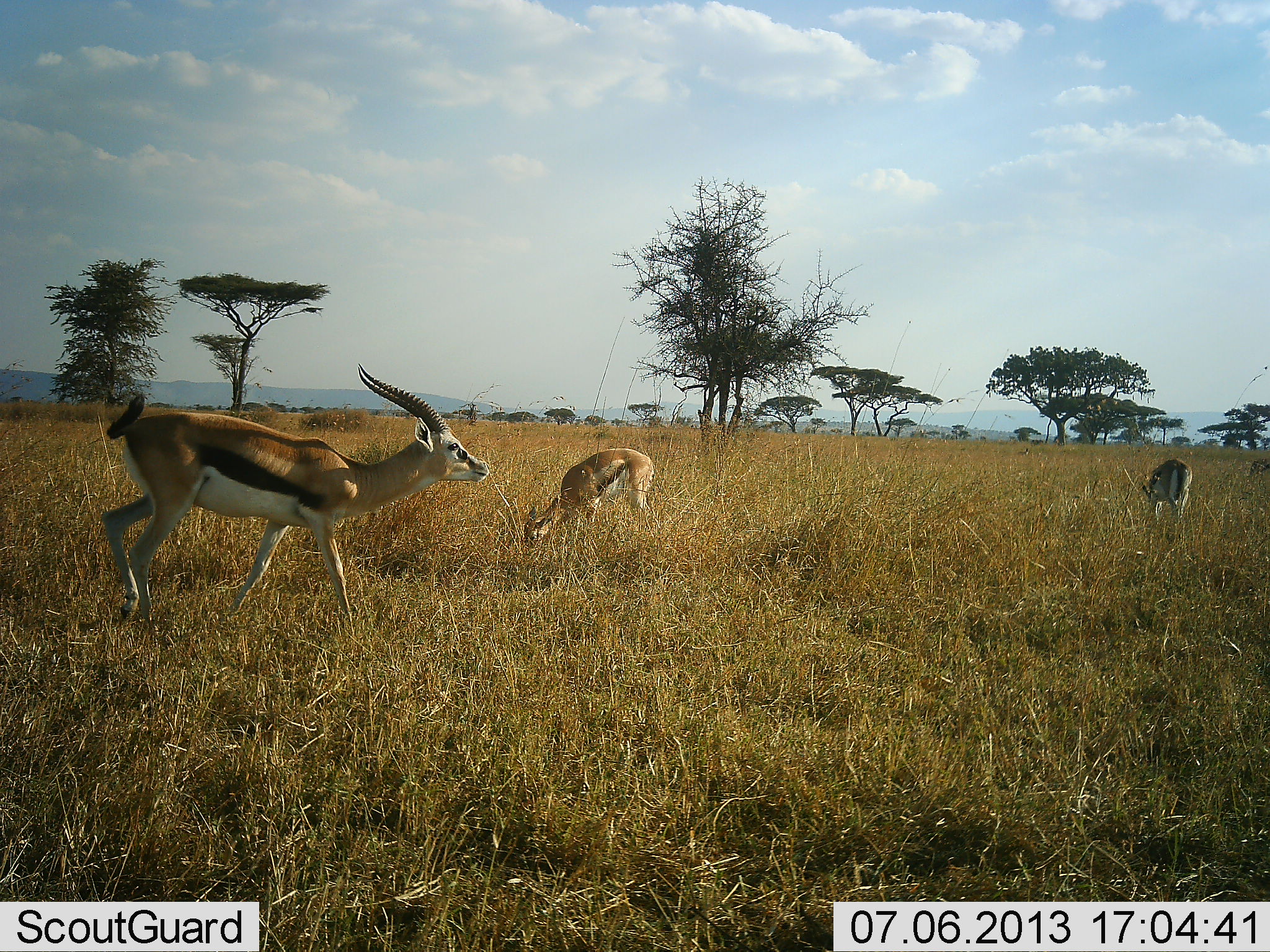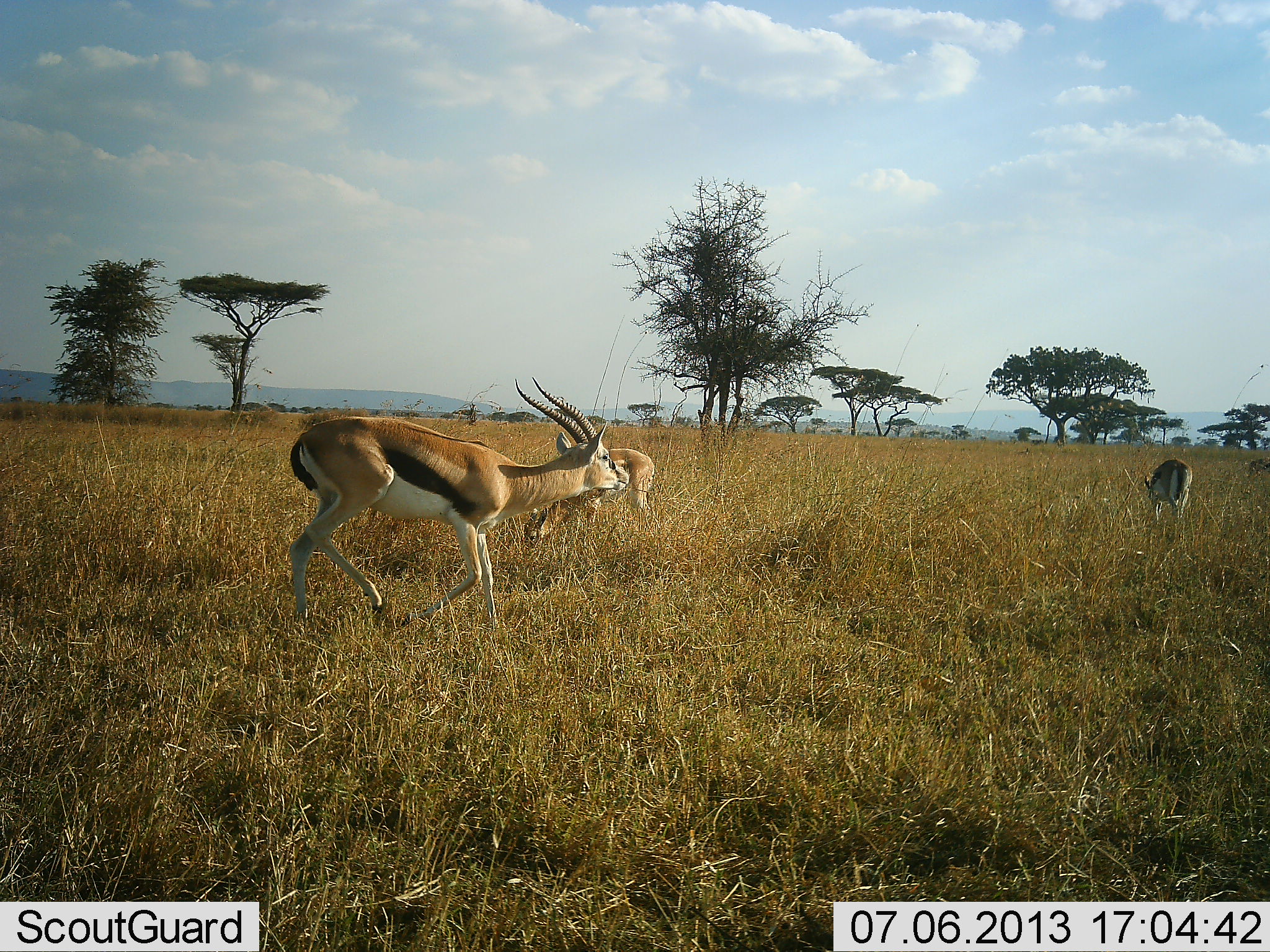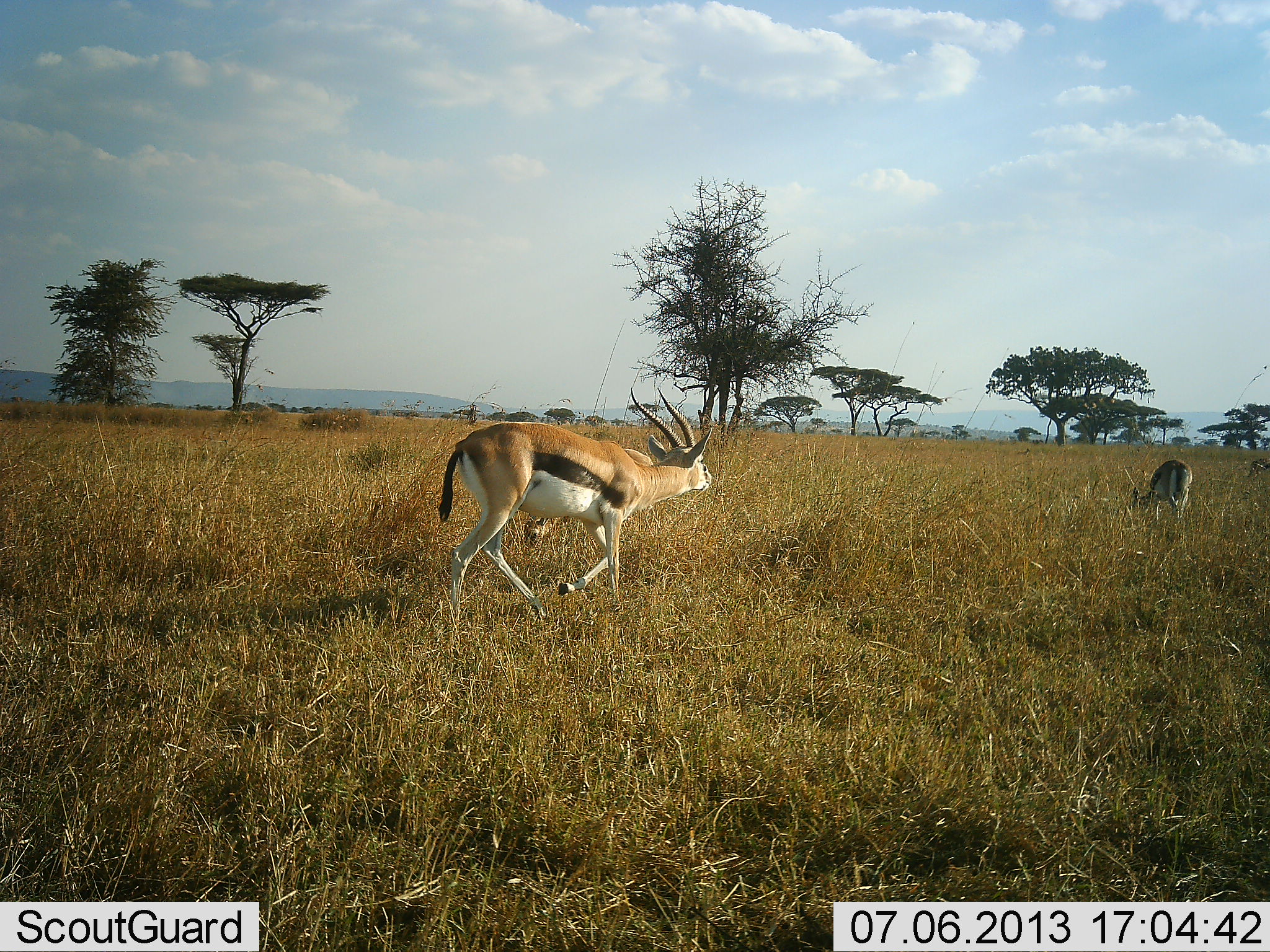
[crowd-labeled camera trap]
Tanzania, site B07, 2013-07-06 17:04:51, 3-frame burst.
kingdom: Animalia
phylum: Chordata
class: Mammalia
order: Artiodactyla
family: Bovidae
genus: Eudorcas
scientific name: Eudorcas thomsonii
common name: thomson's gazelle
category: gazellethomsons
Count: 3.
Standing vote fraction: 26%.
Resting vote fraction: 0%.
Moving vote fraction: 78%.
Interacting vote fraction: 0%.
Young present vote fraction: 0%.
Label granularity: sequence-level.